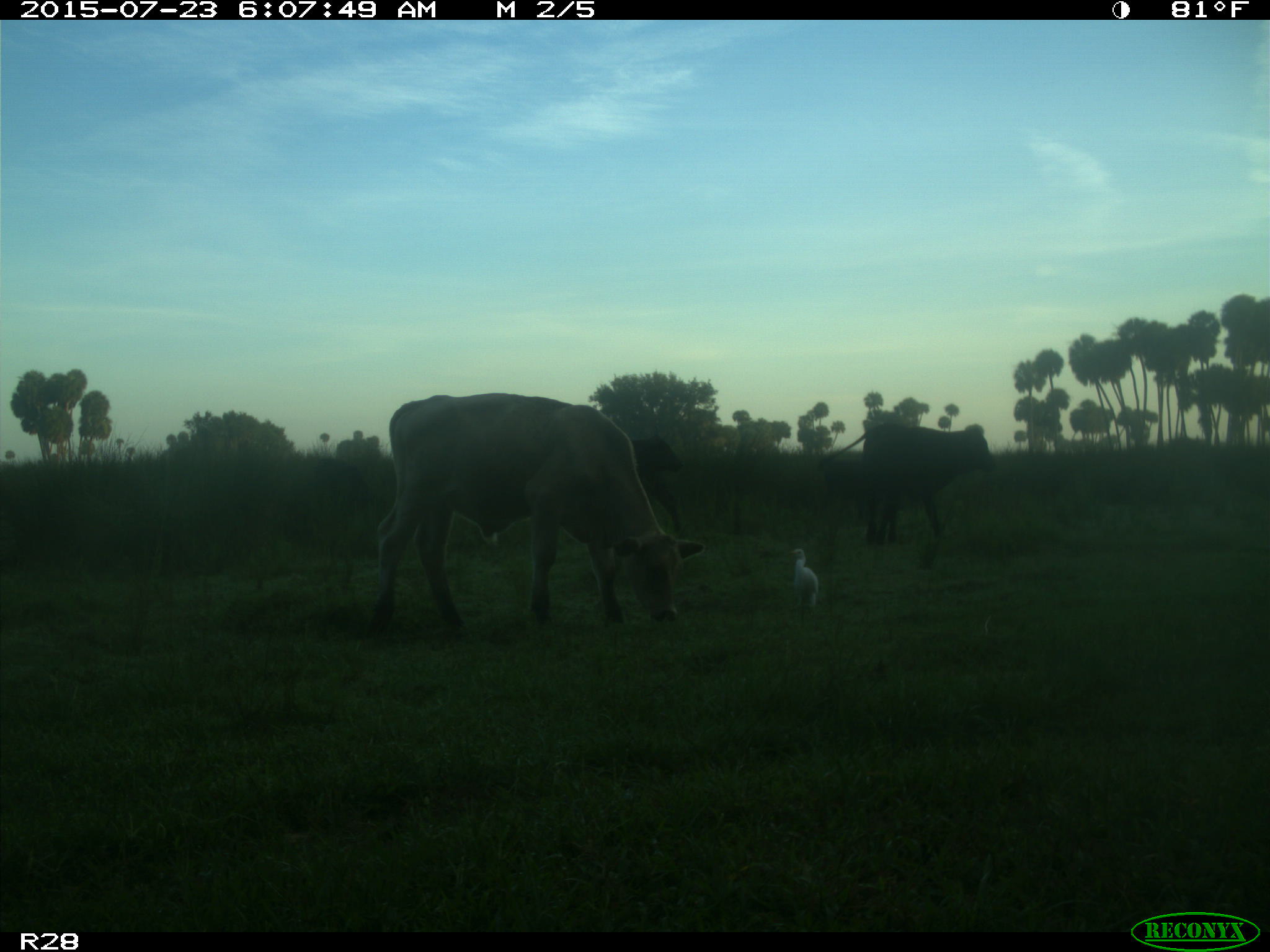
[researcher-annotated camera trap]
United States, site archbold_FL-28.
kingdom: Animalia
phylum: Chordata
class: Mammalia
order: Artiodactyla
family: Bovidae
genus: Bos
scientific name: Bos taurus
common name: domestic cow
Bos taurus (domestic cow).